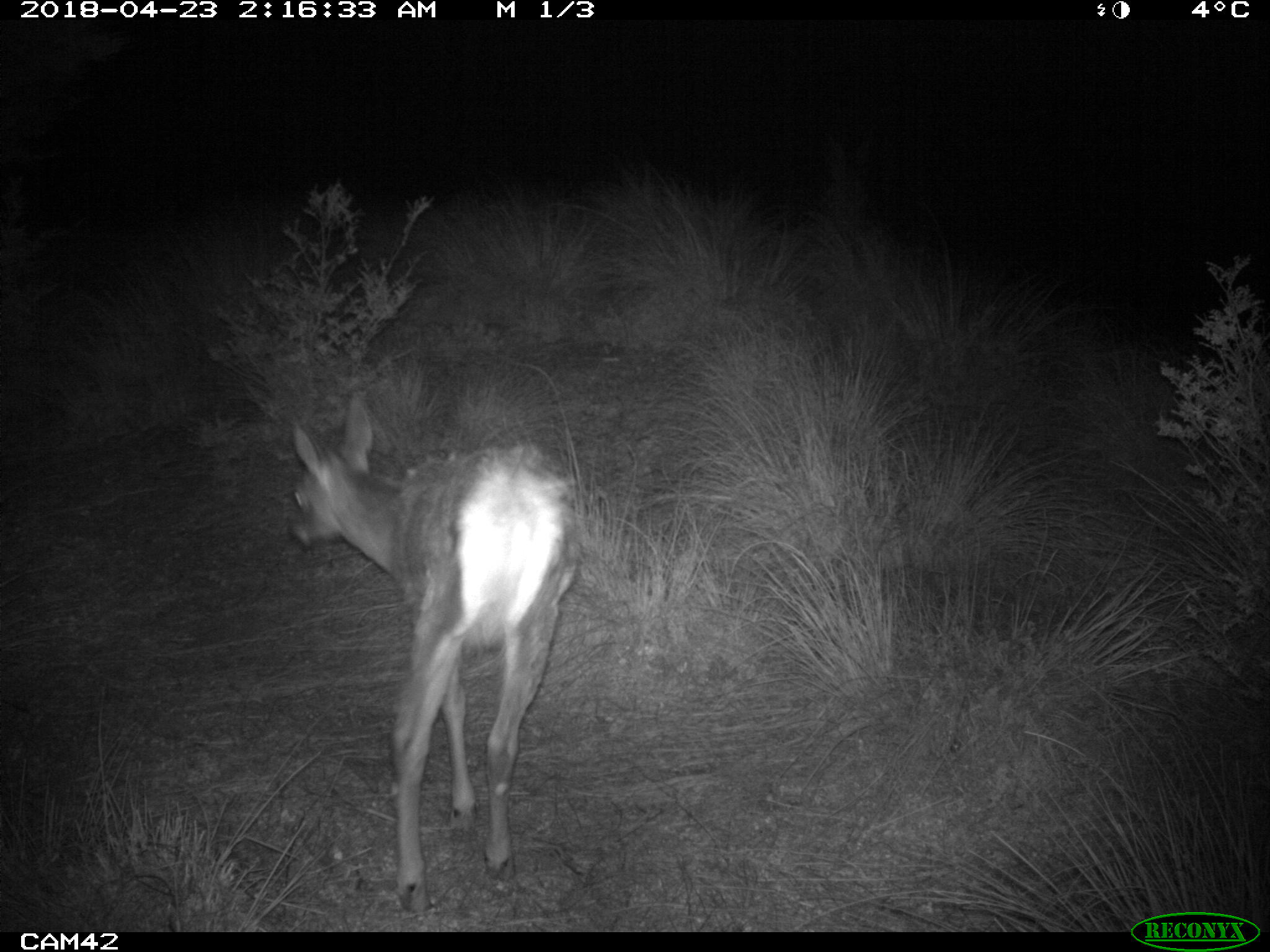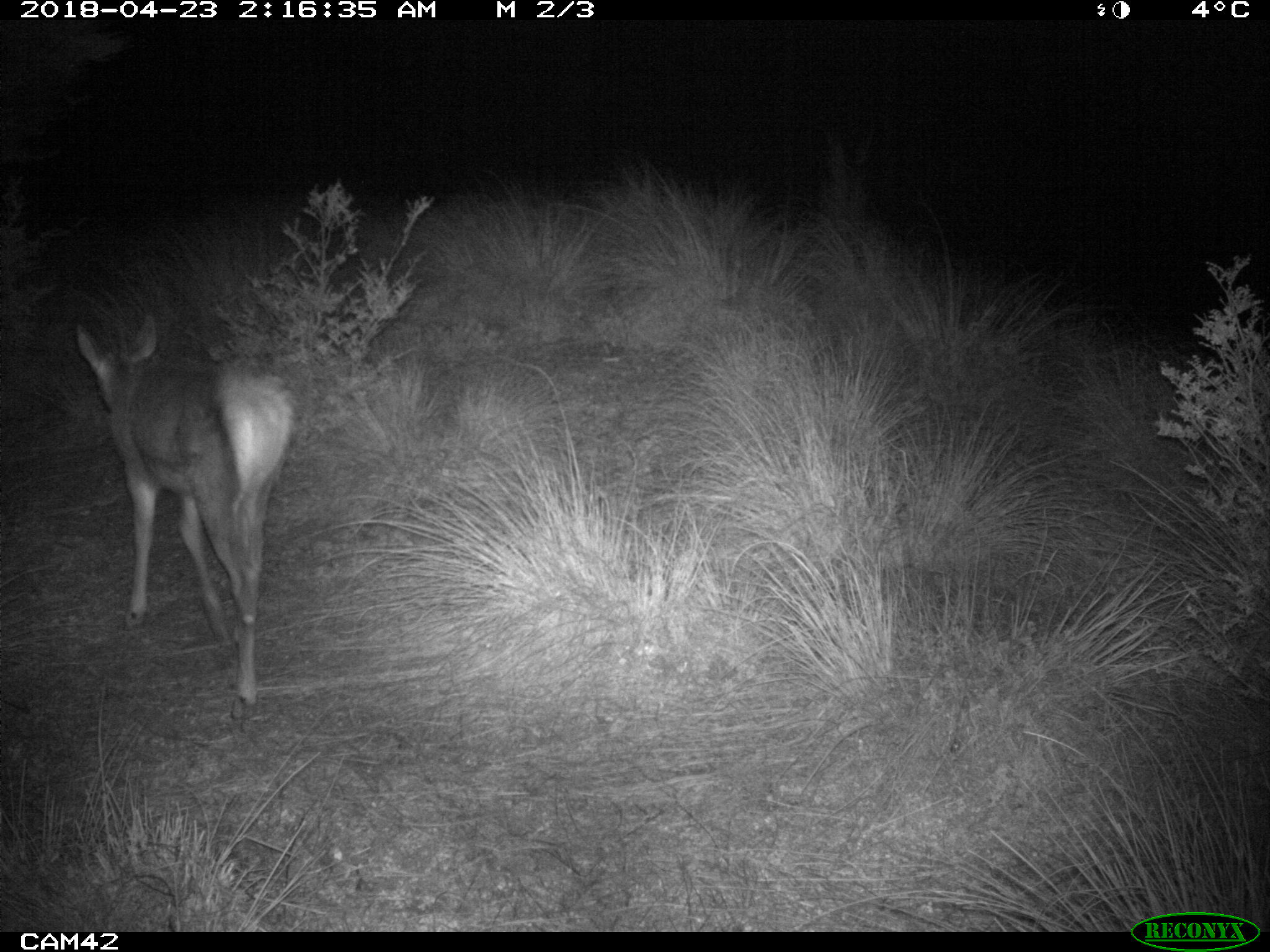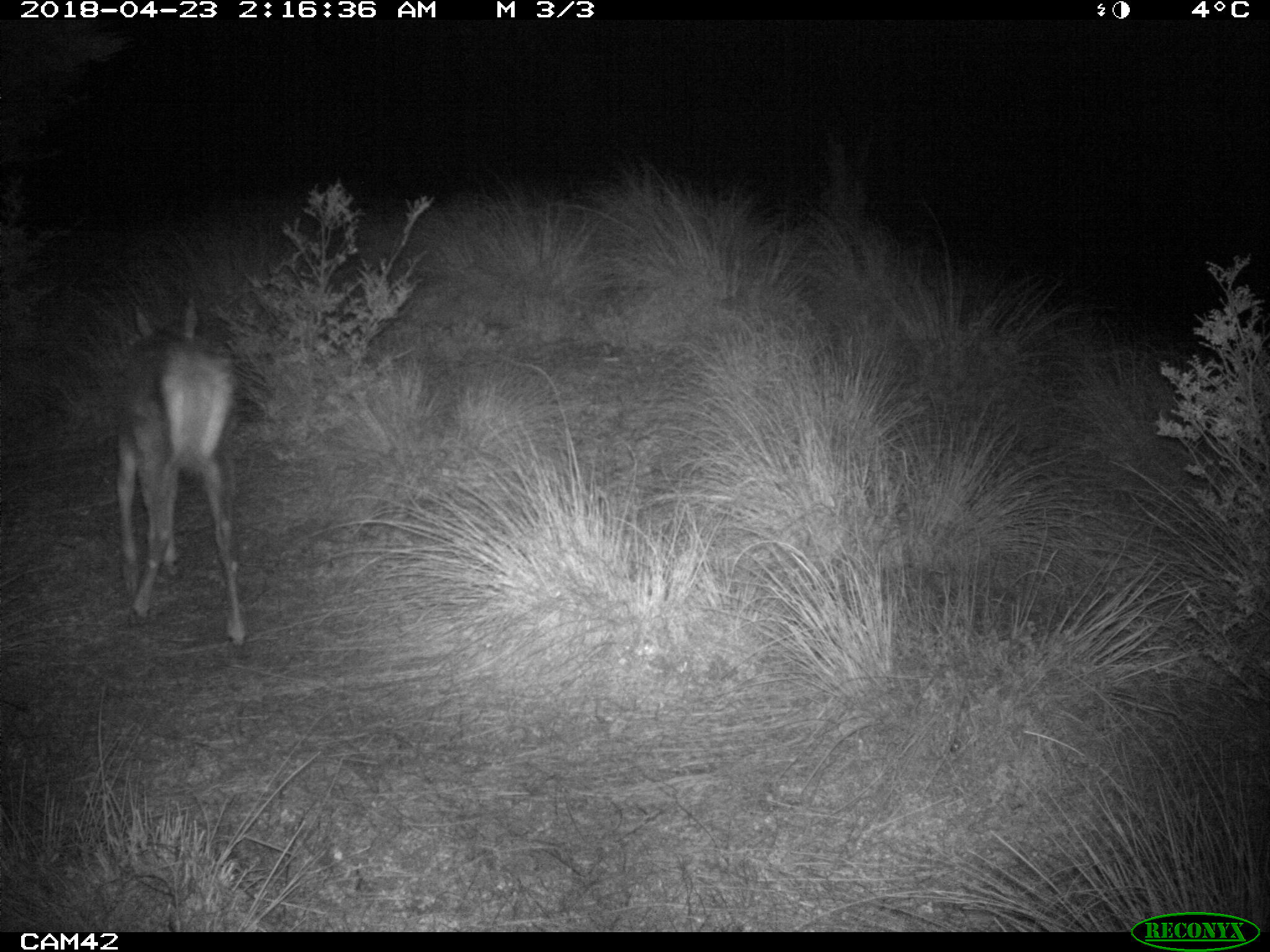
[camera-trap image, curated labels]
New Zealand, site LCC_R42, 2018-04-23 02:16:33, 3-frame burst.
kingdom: Animalia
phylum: Chordata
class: Mammalia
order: Artiodactyla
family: Cervidae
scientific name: Cervidae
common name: deer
Deer (Cervidae).